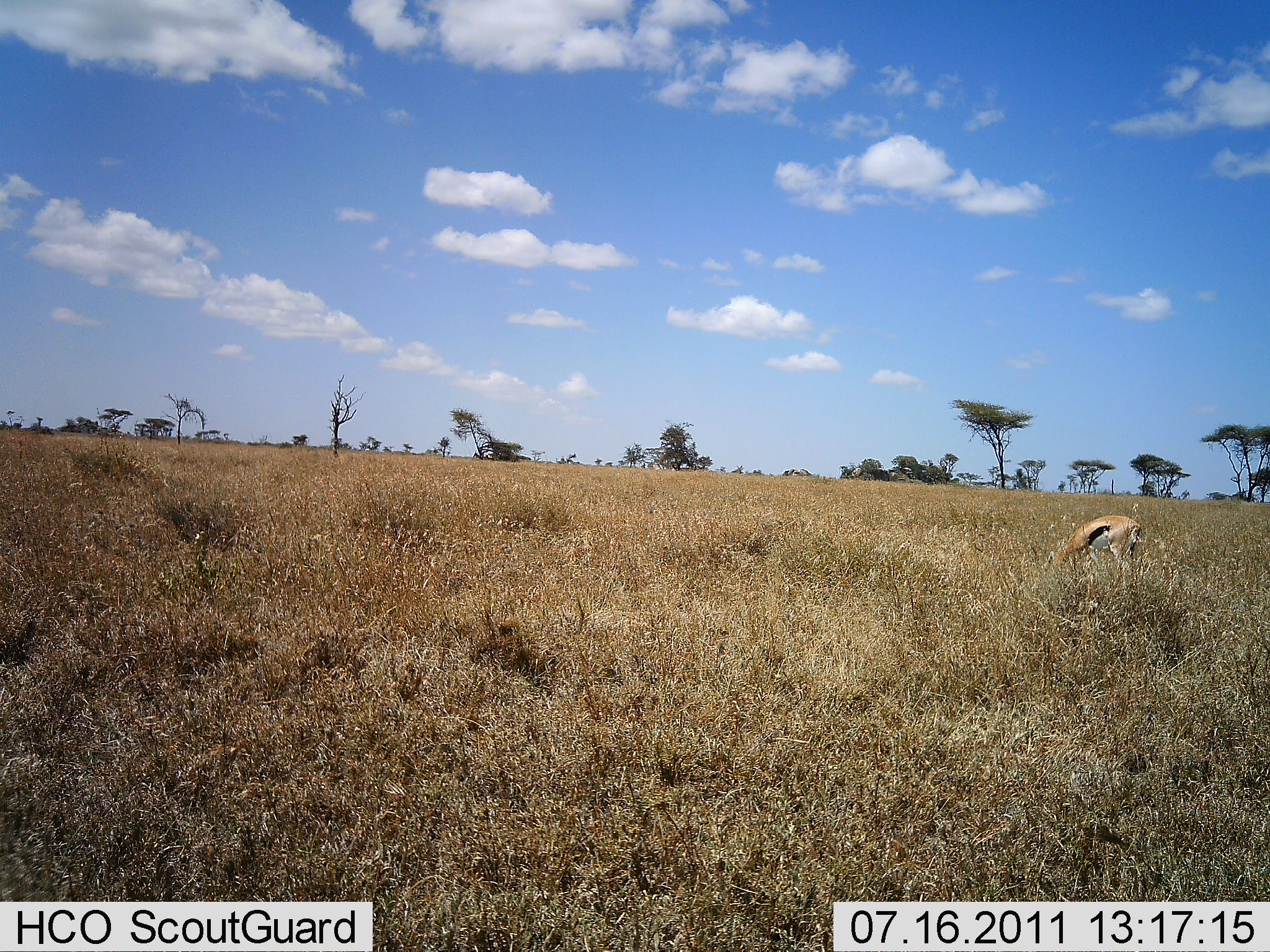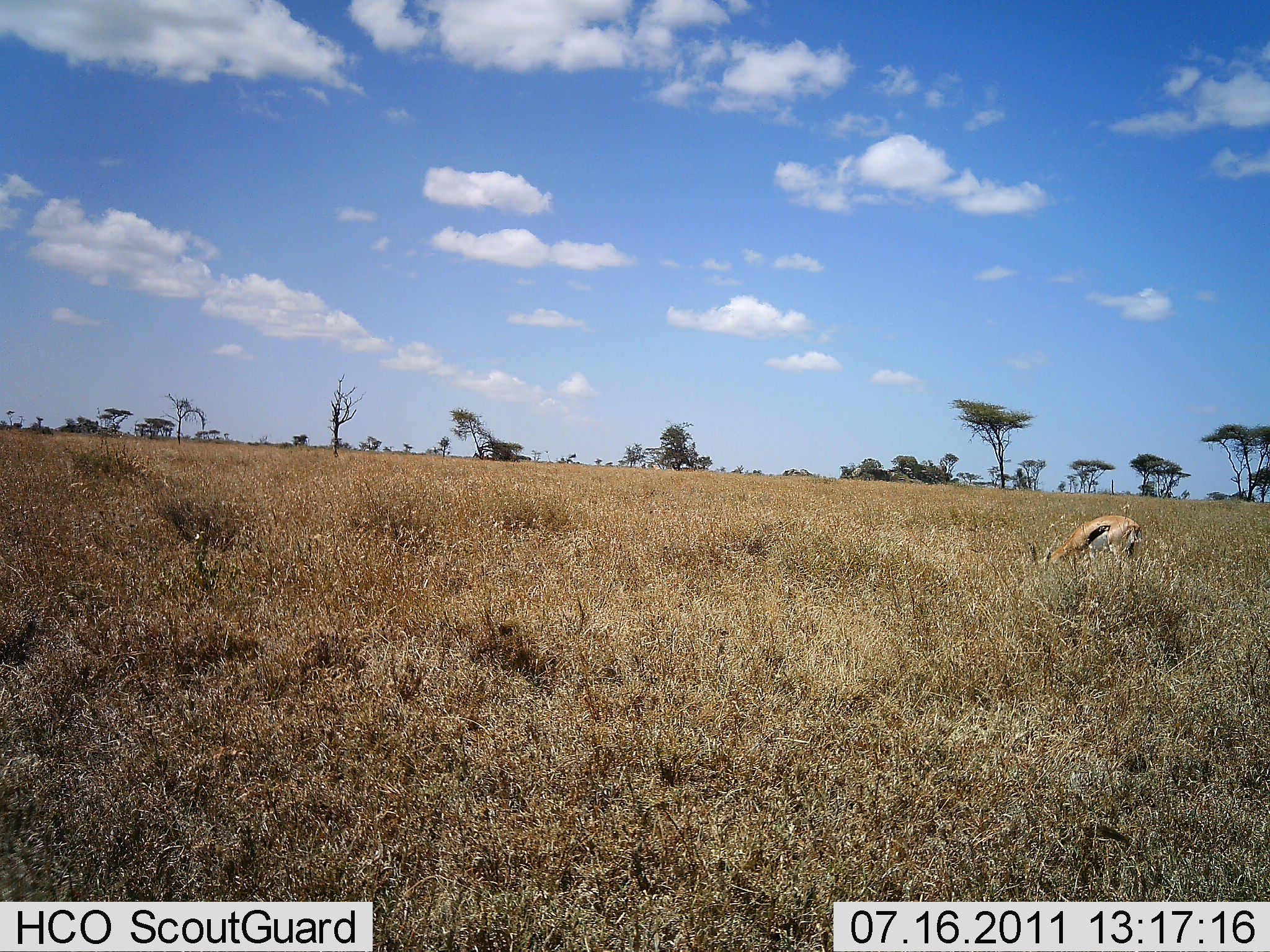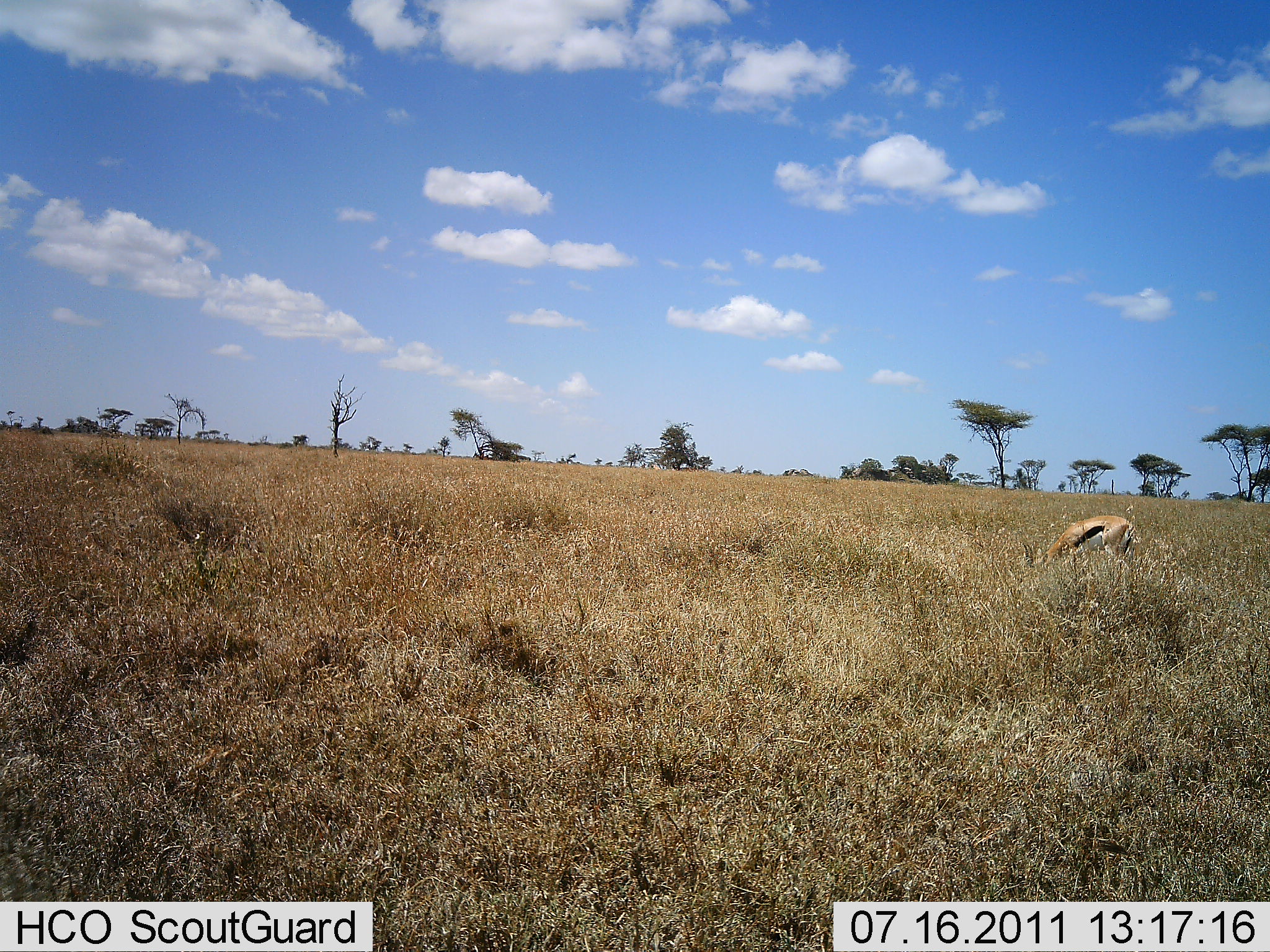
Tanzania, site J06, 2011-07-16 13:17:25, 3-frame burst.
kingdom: Animalia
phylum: Chordata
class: Mammalia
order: Artiodactyla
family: Bovidae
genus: Eudorcas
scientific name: Eudorcas thomsonii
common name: thomson's gazelle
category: gazellethomsons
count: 1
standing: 36%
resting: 0%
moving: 0%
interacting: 0%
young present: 0%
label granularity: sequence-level